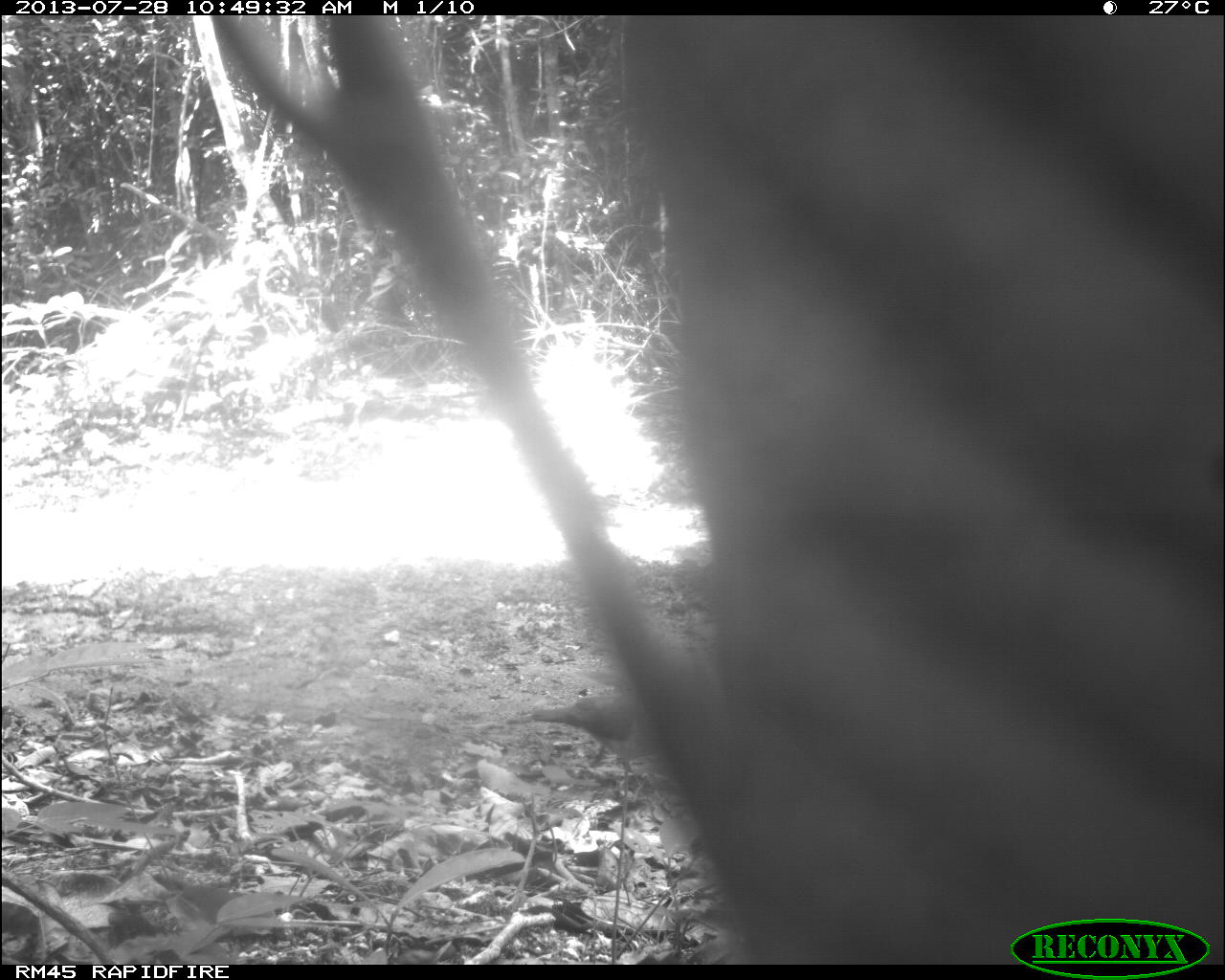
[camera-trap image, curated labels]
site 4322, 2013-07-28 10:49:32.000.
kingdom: Animalia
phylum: Chordata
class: Aves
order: Columbiformes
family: Columbidae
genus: Leptotila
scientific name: Leptotila plumbeiceps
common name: gray-headed dove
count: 1